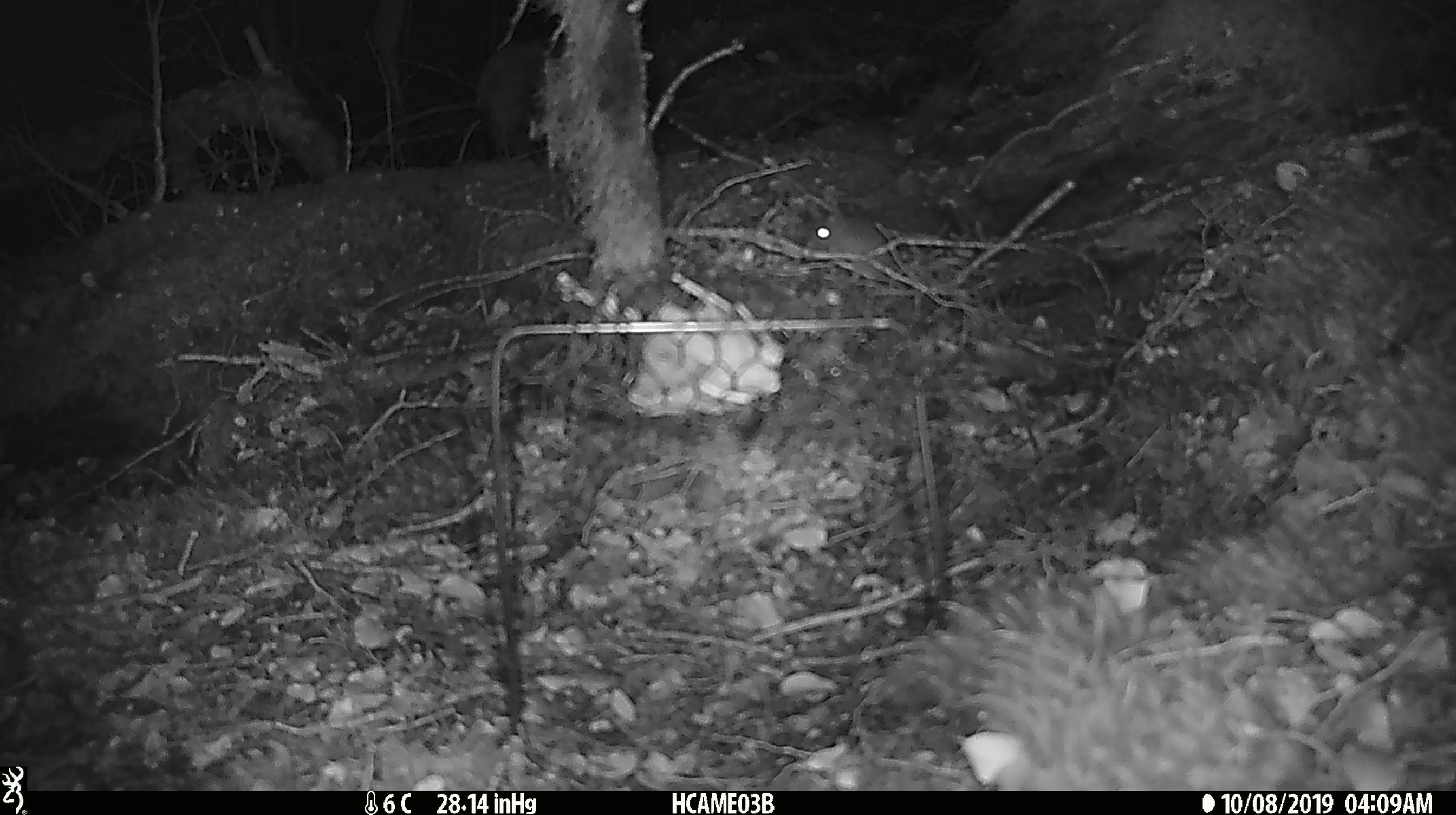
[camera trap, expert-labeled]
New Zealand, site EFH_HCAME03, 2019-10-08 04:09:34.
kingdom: Animalia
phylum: Chordata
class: Mammalia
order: Rodentia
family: Muridae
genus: Mus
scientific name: Mus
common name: mouse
Mouse (Mus).